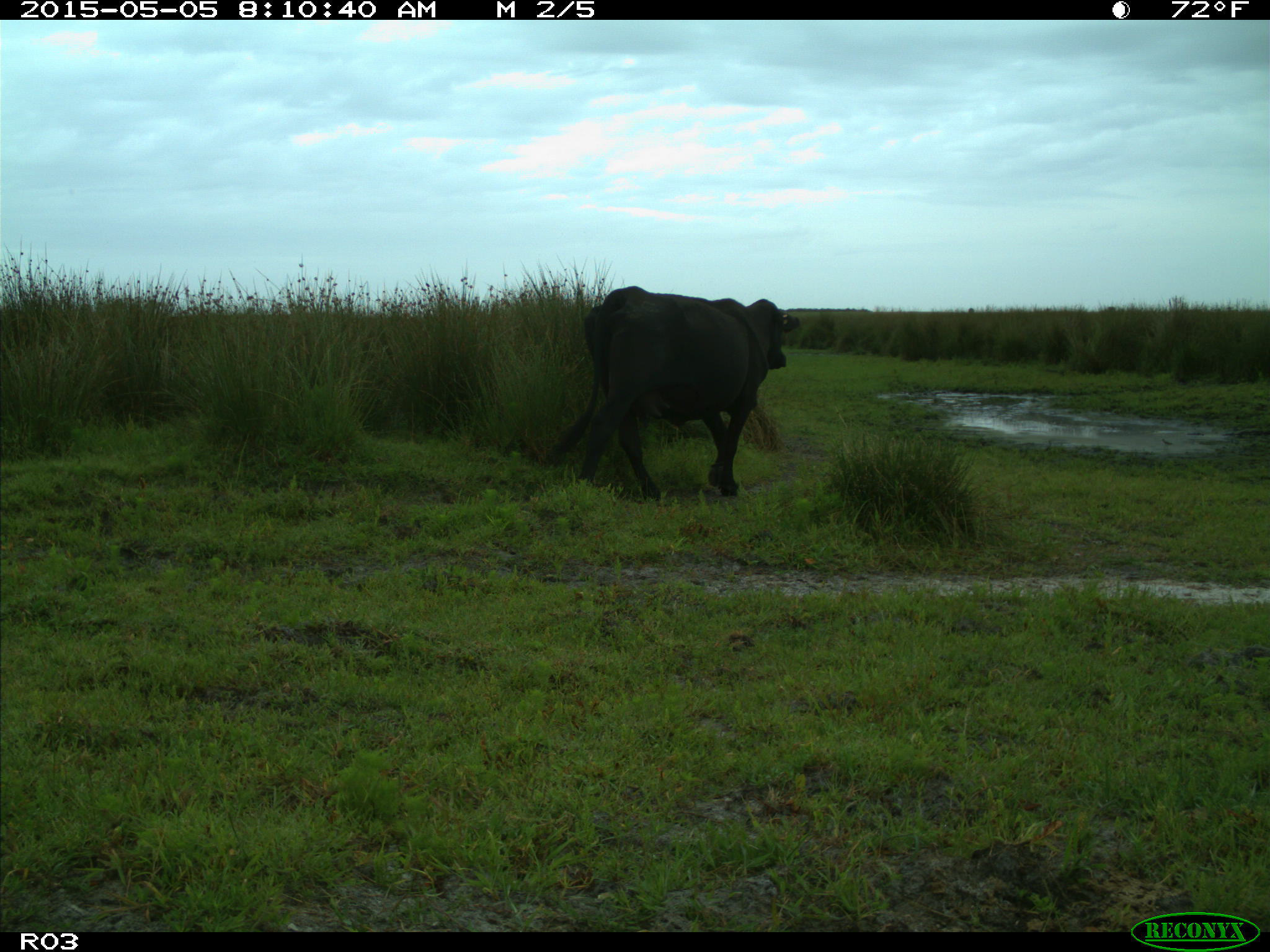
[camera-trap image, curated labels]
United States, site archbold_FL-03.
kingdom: Animalia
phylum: Chordata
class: Mammalia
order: Artiodactyla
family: Bovidae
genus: Bos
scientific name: Bos taurus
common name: domestic cow